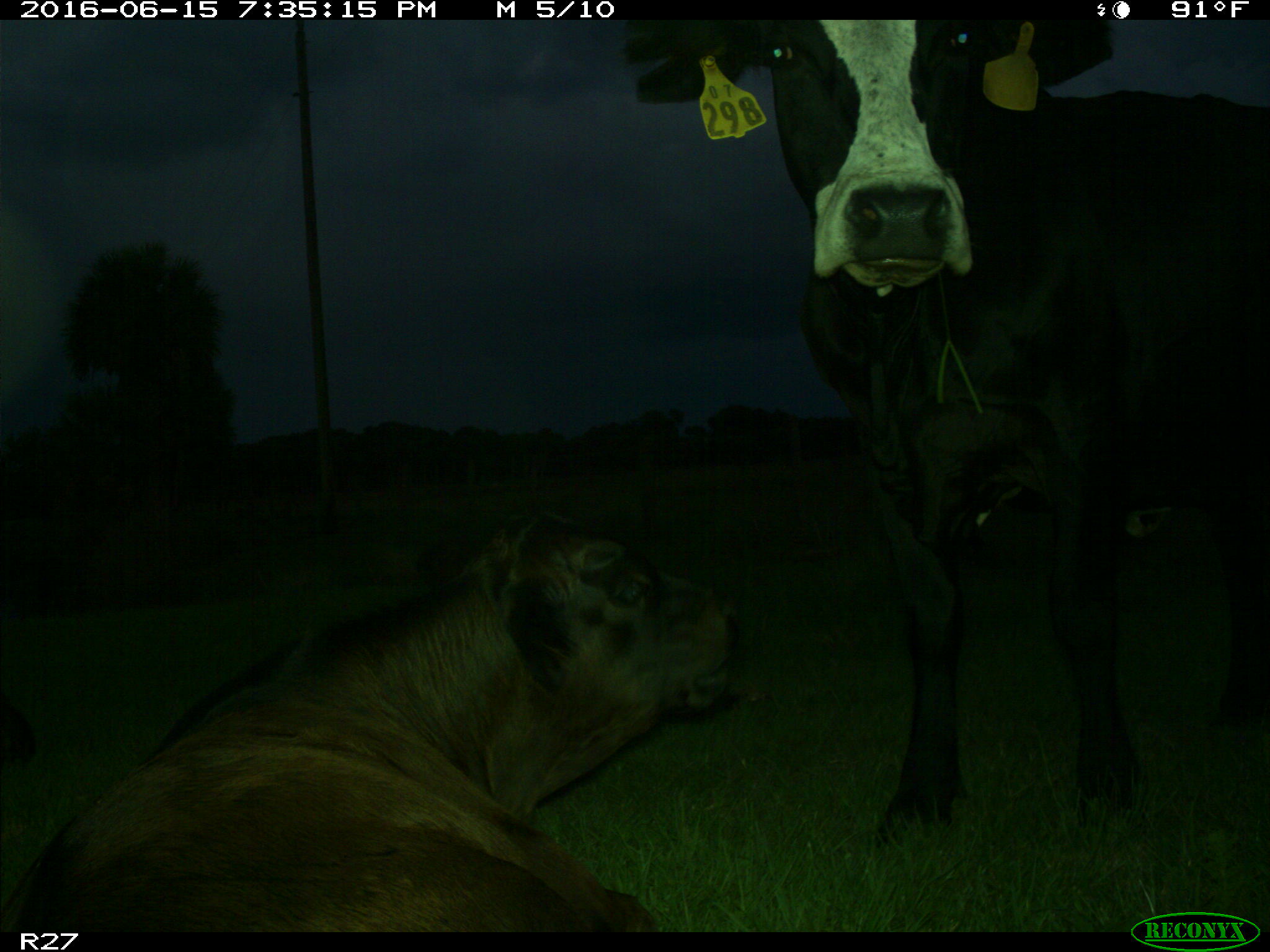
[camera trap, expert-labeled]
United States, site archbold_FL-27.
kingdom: Animalia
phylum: Chordata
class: Mammalia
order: Artiodactyla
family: Bovidae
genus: Bos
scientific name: Bos taurus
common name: domestic cow